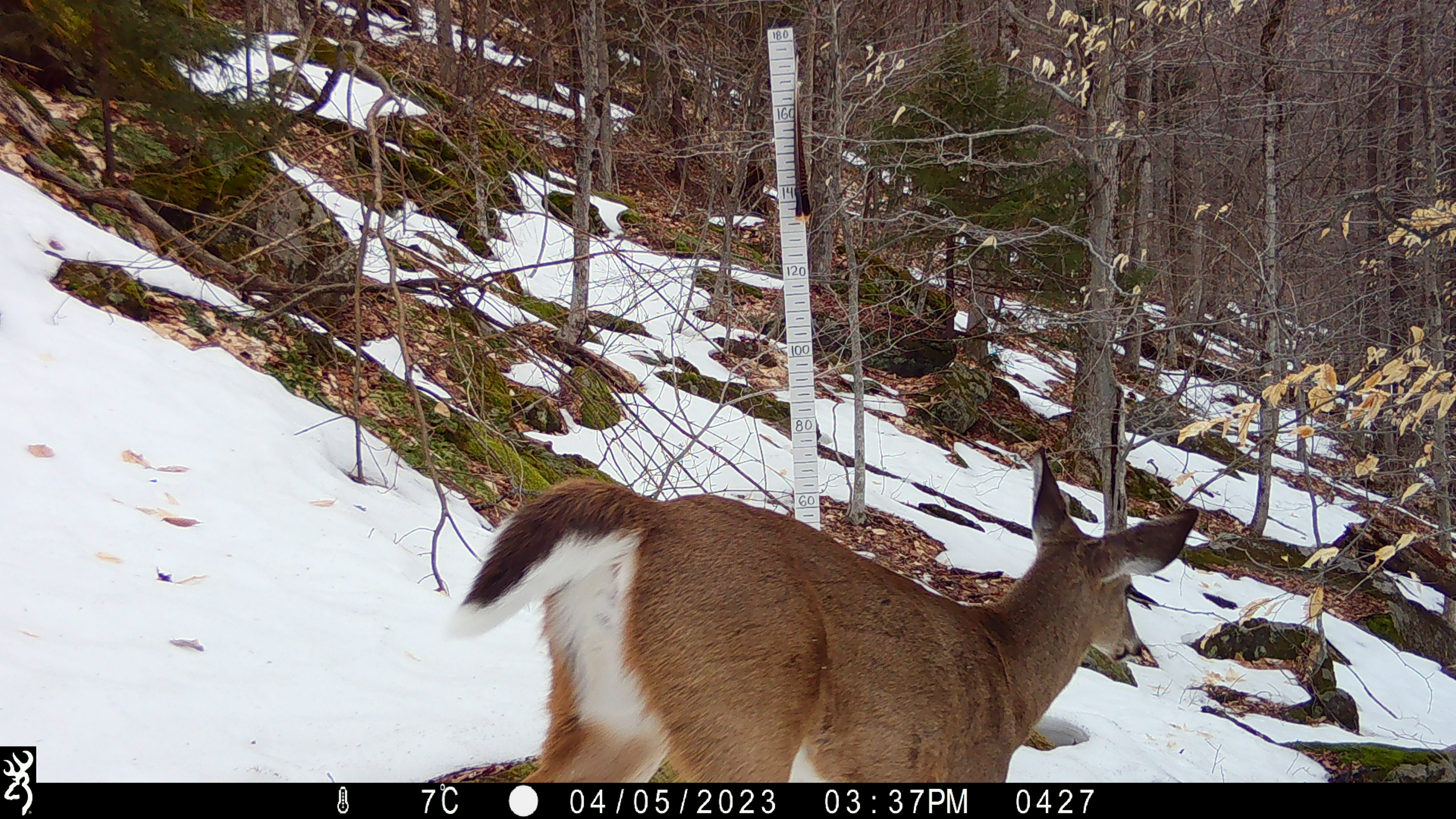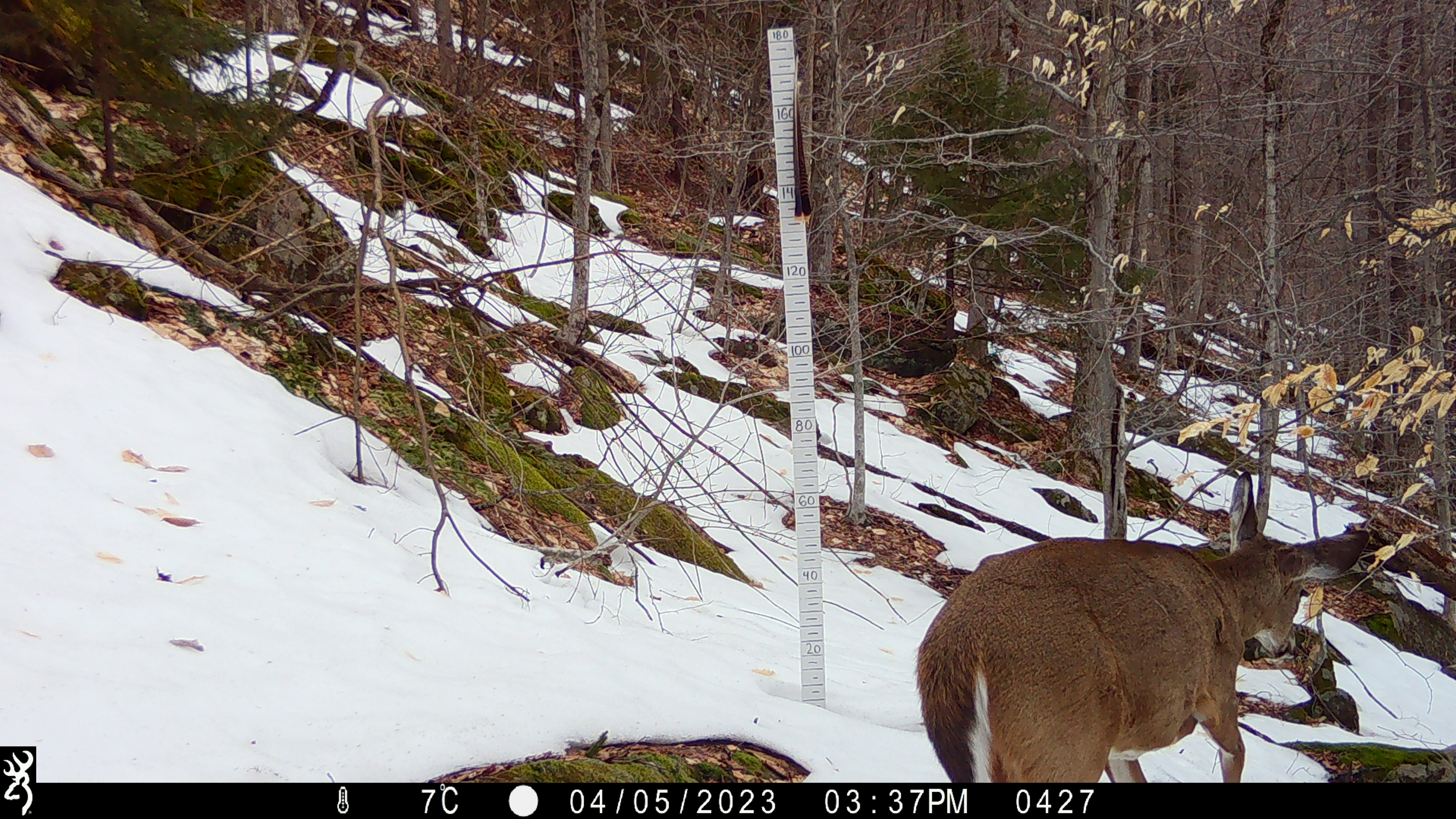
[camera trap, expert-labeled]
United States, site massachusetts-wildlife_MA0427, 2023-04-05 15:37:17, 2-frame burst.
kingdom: Animalia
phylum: Chordata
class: Mammalia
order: Artiodactyla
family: Cervidae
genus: Odocoileus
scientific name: Odocoileus virginianus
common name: white-tailed deer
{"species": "white-tailed deer (Odocoileus virginianus)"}